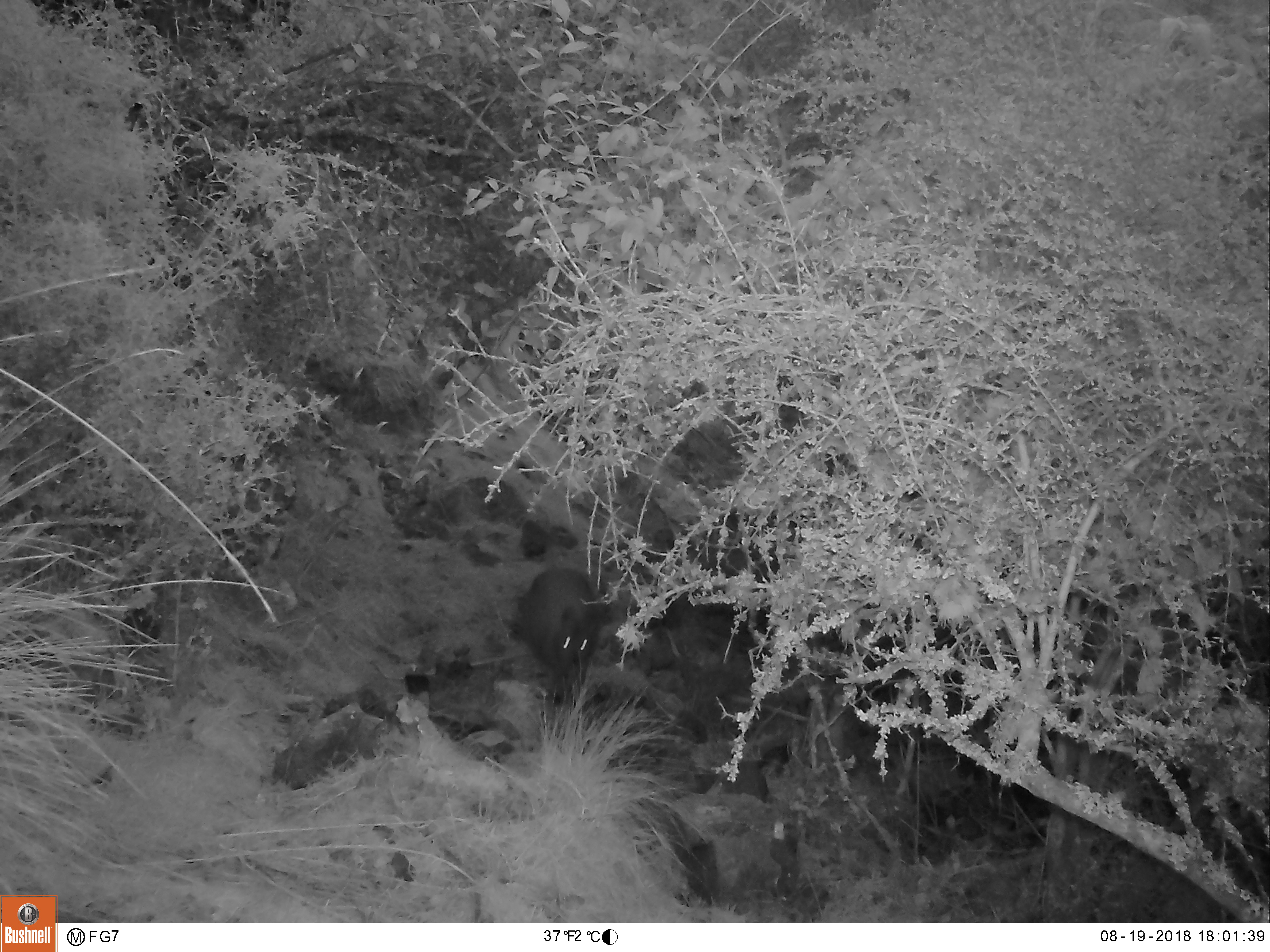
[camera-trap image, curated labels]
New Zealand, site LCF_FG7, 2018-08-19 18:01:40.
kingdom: Animalia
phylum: Chordata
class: Mammalia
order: Diprotodontia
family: Macropodidae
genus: Notamacropus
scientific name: Notamacropus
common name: wallaby